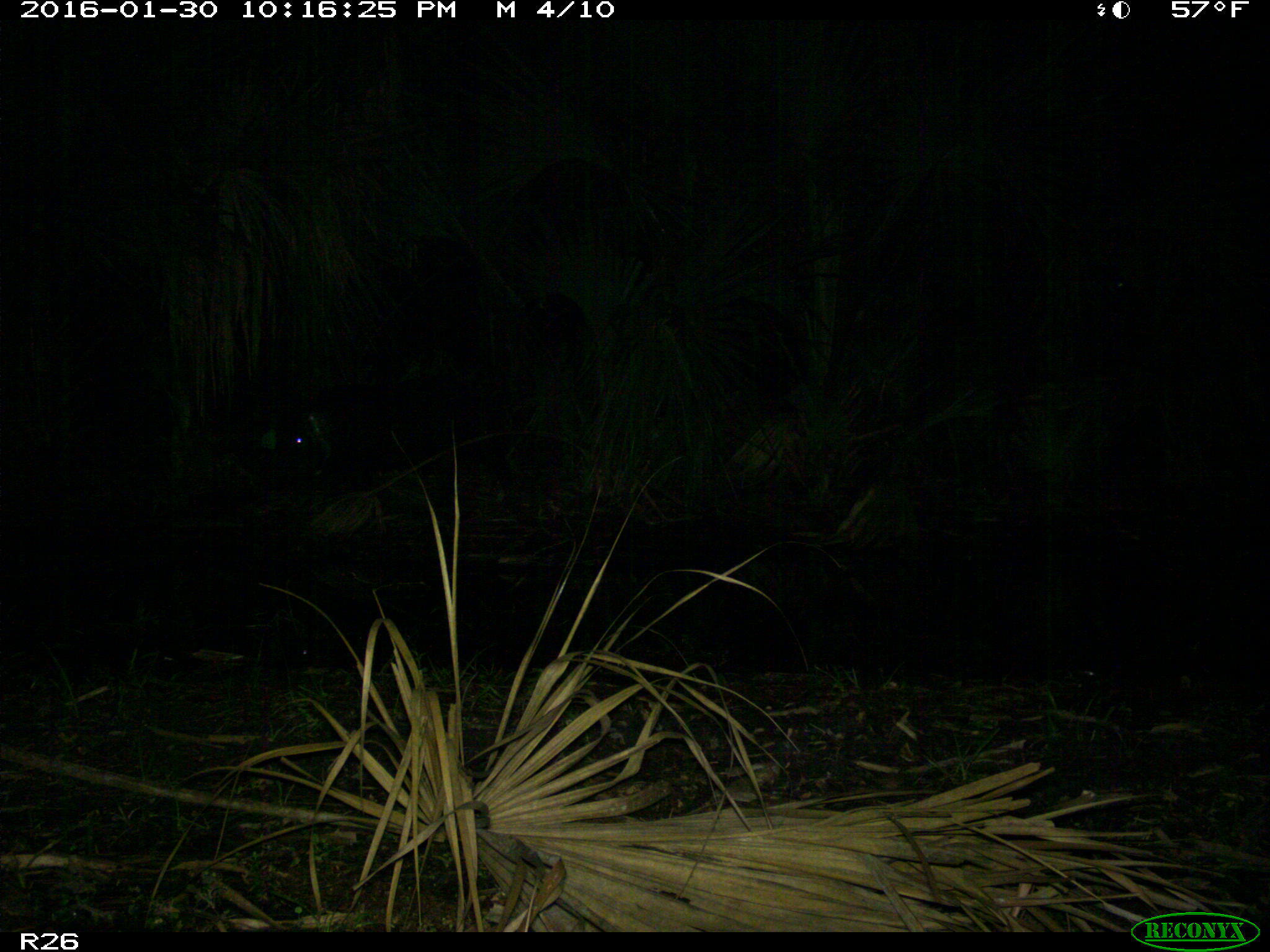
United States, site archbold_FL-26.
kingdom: Animalia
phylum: Chordata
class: Mammalia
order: Artiodactyla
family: Suidae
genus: Sus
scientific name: Sus scrofa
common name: wild boar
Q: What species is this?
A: Sus scrofa (wild boar).